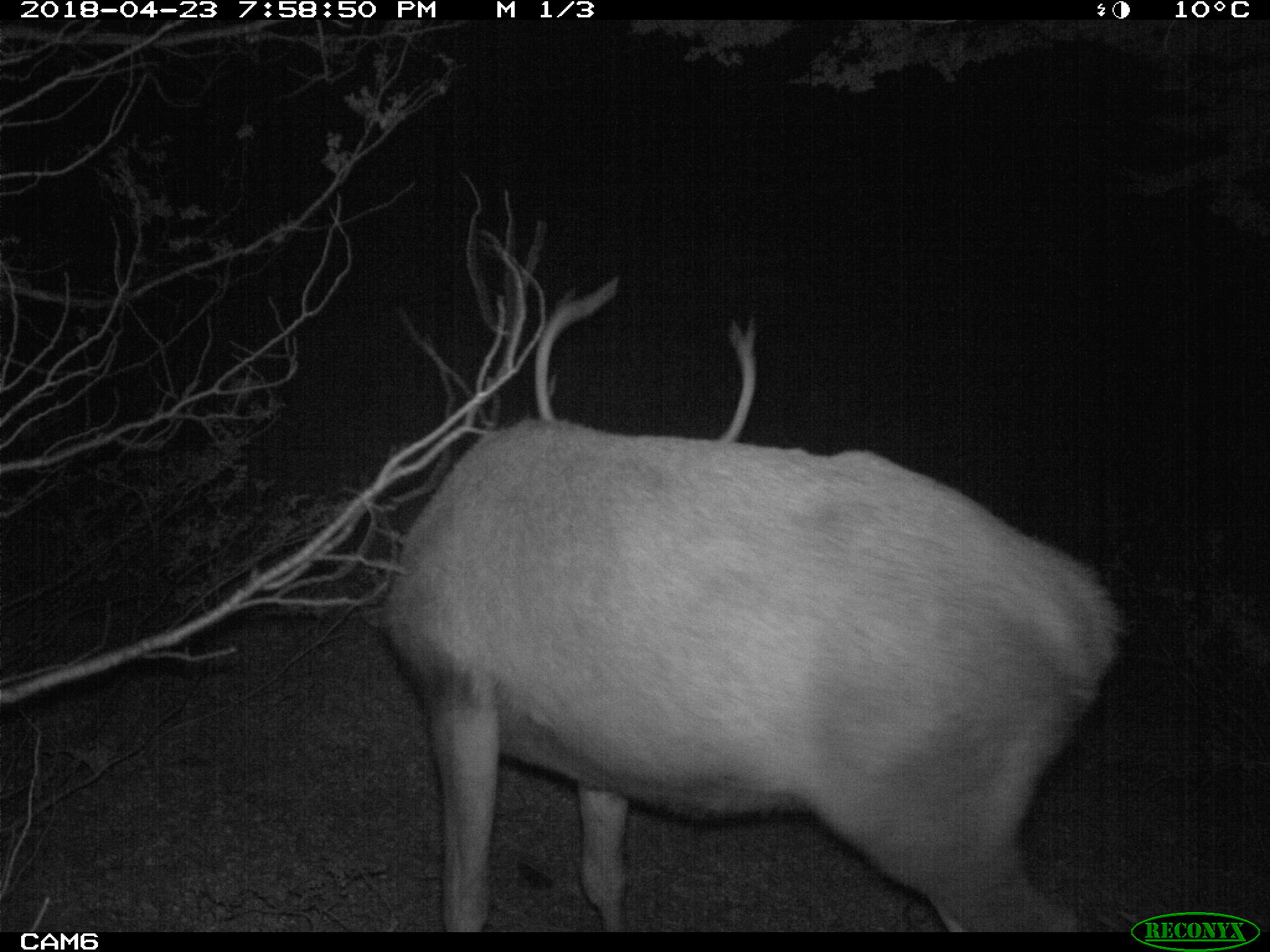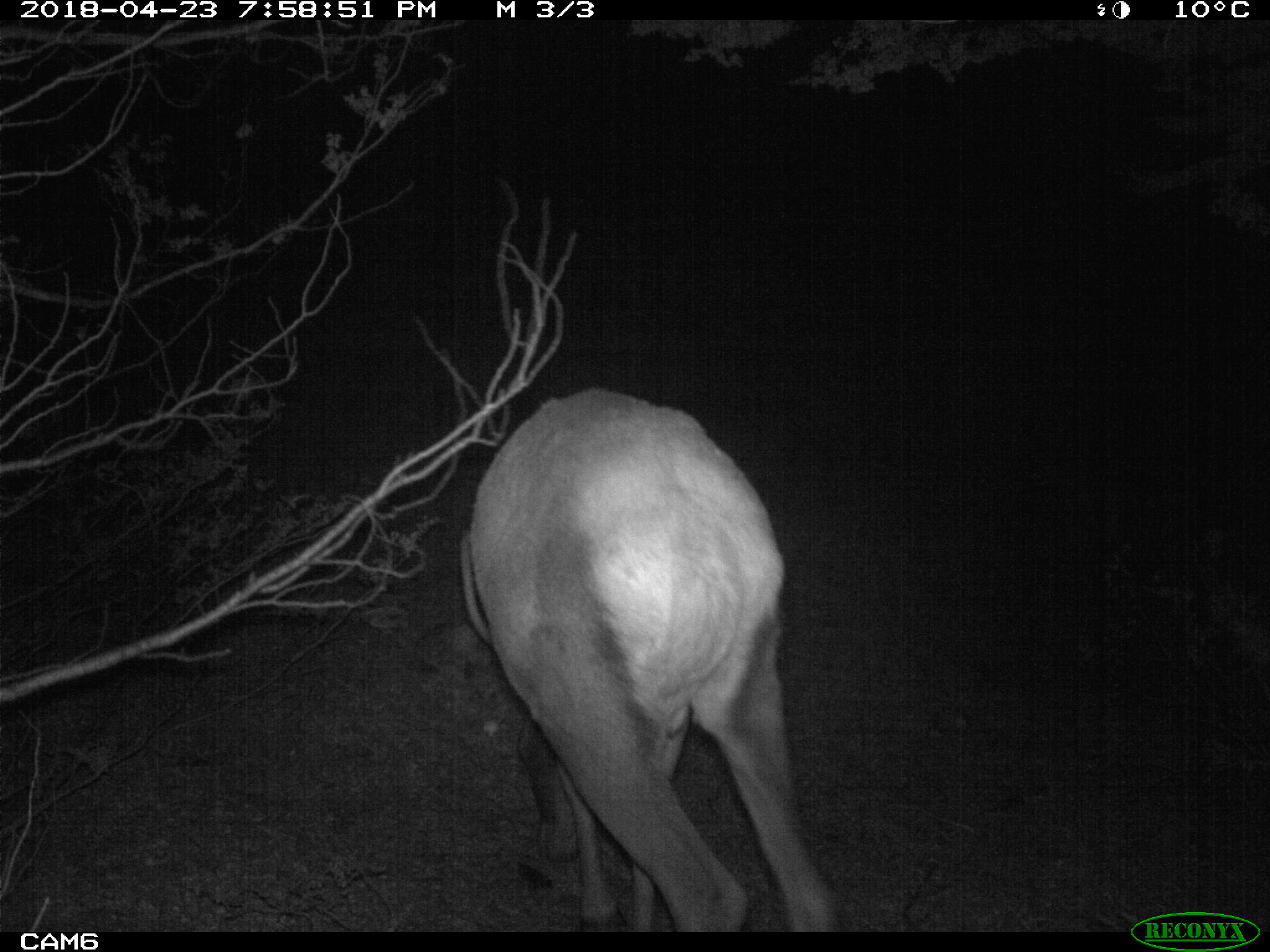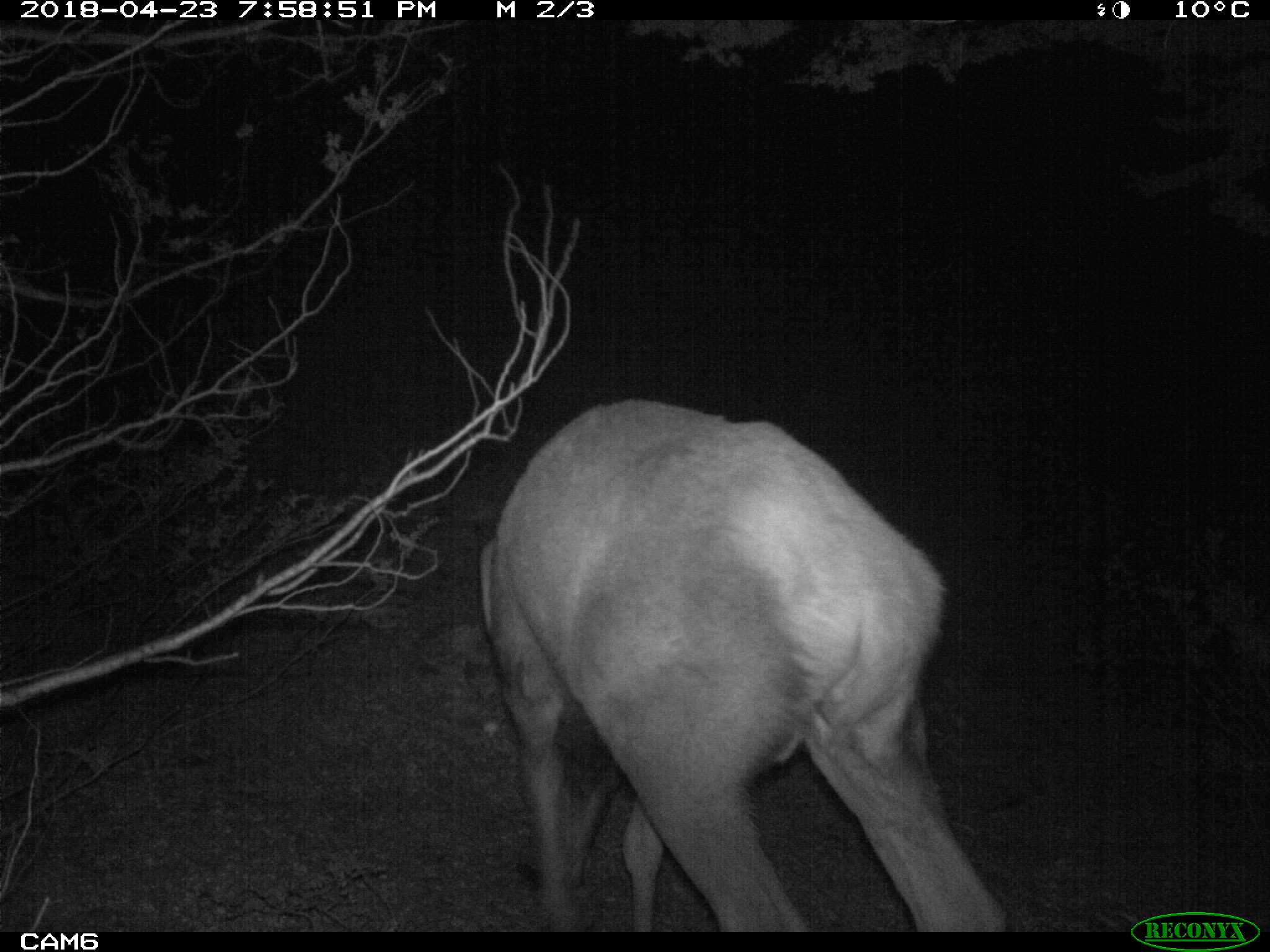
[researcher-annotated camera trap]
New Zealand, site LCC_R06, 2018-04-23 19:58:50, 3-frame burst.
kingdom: Animalia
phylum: Chordata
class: Mammalia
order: Artiodactyla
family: Cervidae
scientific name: Cervidae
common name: deer